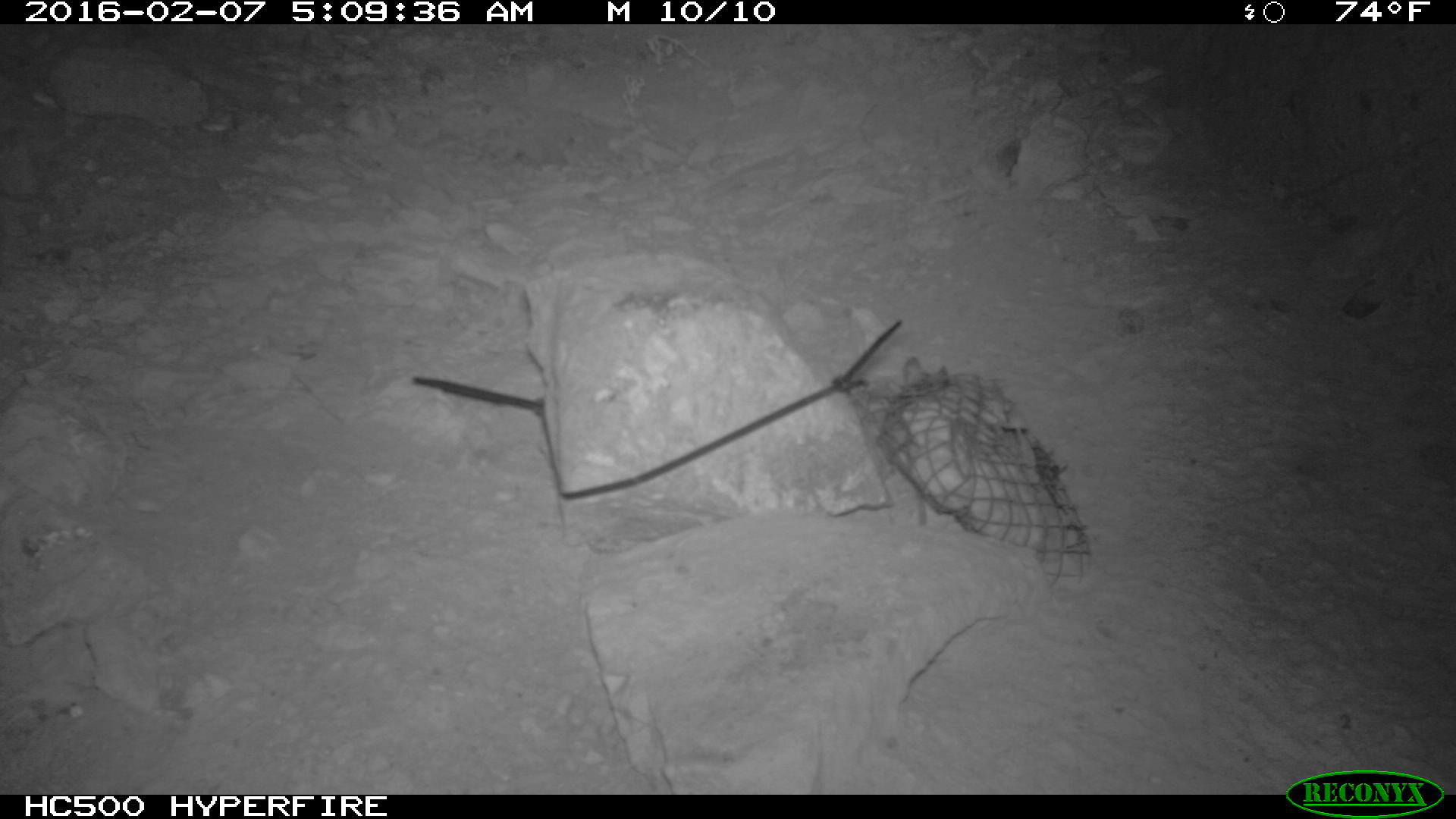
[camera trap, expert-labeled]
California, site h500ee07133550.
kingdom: Animalia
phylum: Chordata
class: Mammalia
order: Rodentia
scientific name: Rodentia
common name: rodent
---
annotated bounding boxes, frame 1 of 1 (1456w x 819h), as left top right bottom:
rodent: 903 357 948 386